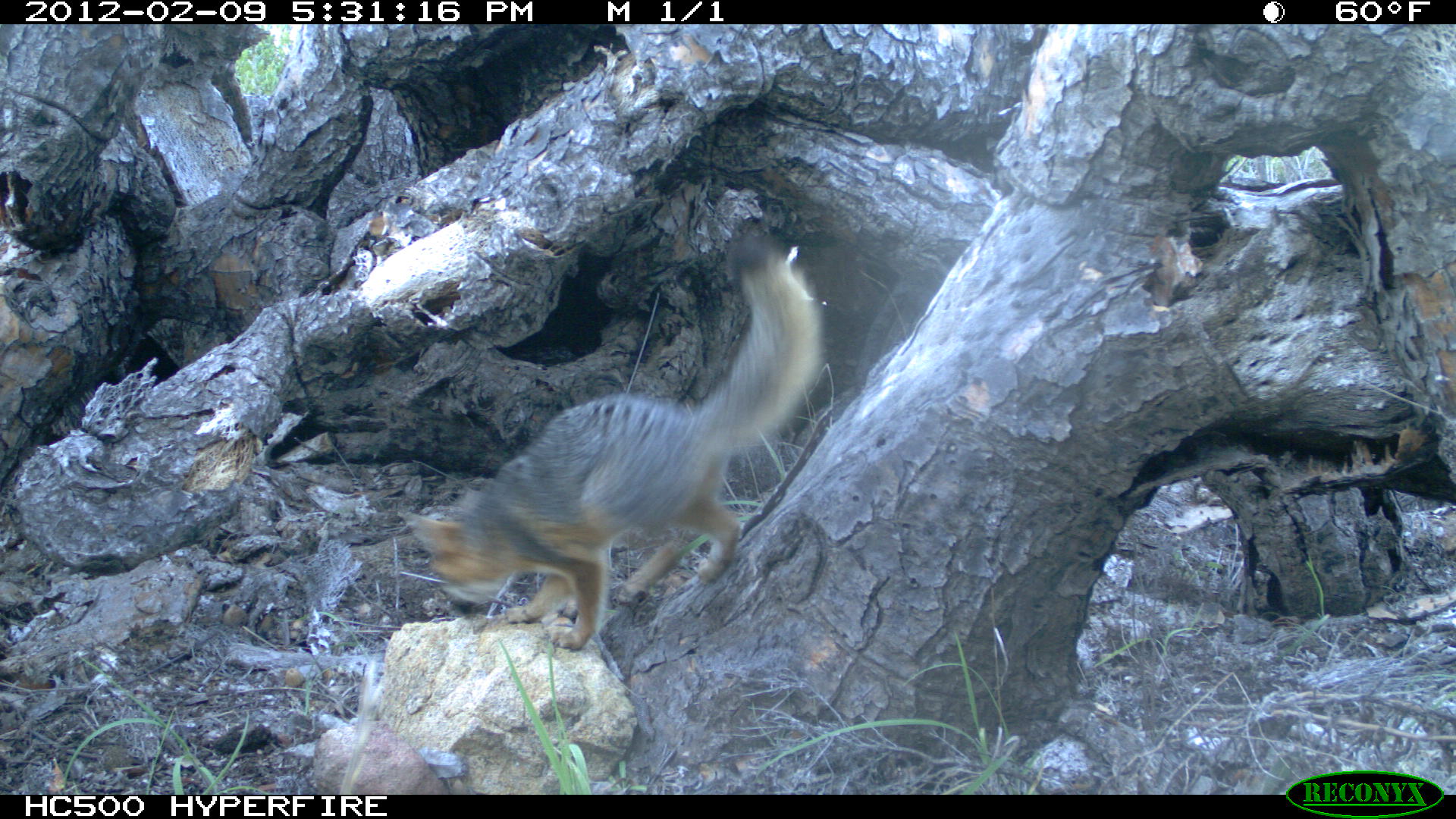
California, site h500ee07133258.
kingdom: Animalia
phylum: Chordata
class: Mammalia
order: Carnivora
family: Canidae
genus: Urocyon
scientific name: Urocyon littoralis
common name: island fox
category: fox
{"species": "fox (island fox) (Urocyon littoralis)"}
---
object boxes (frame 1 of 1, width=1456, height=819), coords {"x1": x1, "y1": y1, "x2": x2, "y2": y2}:
fox: {"x1": 398, "y1": 235, "x2": 823, "y2": 649}